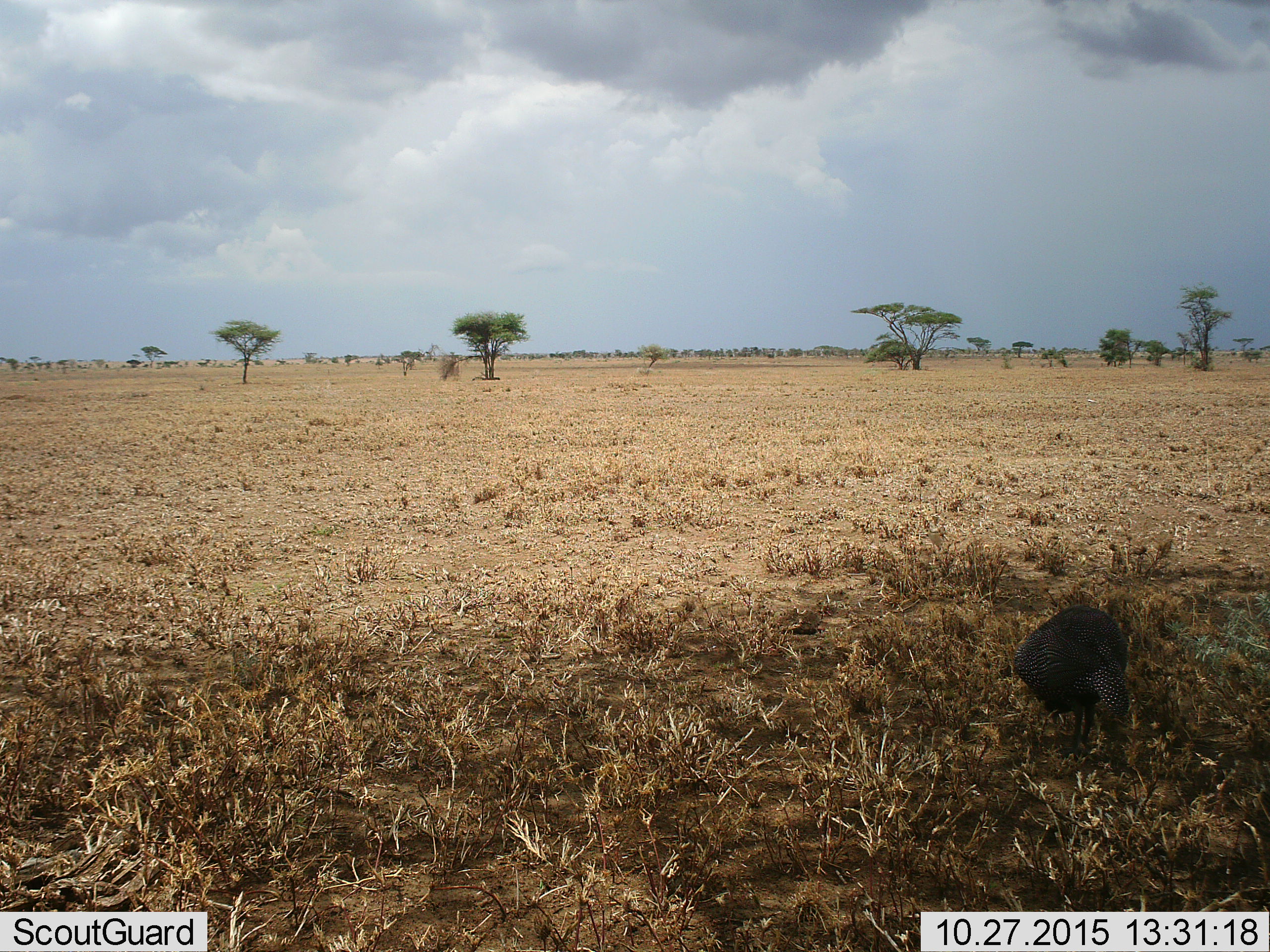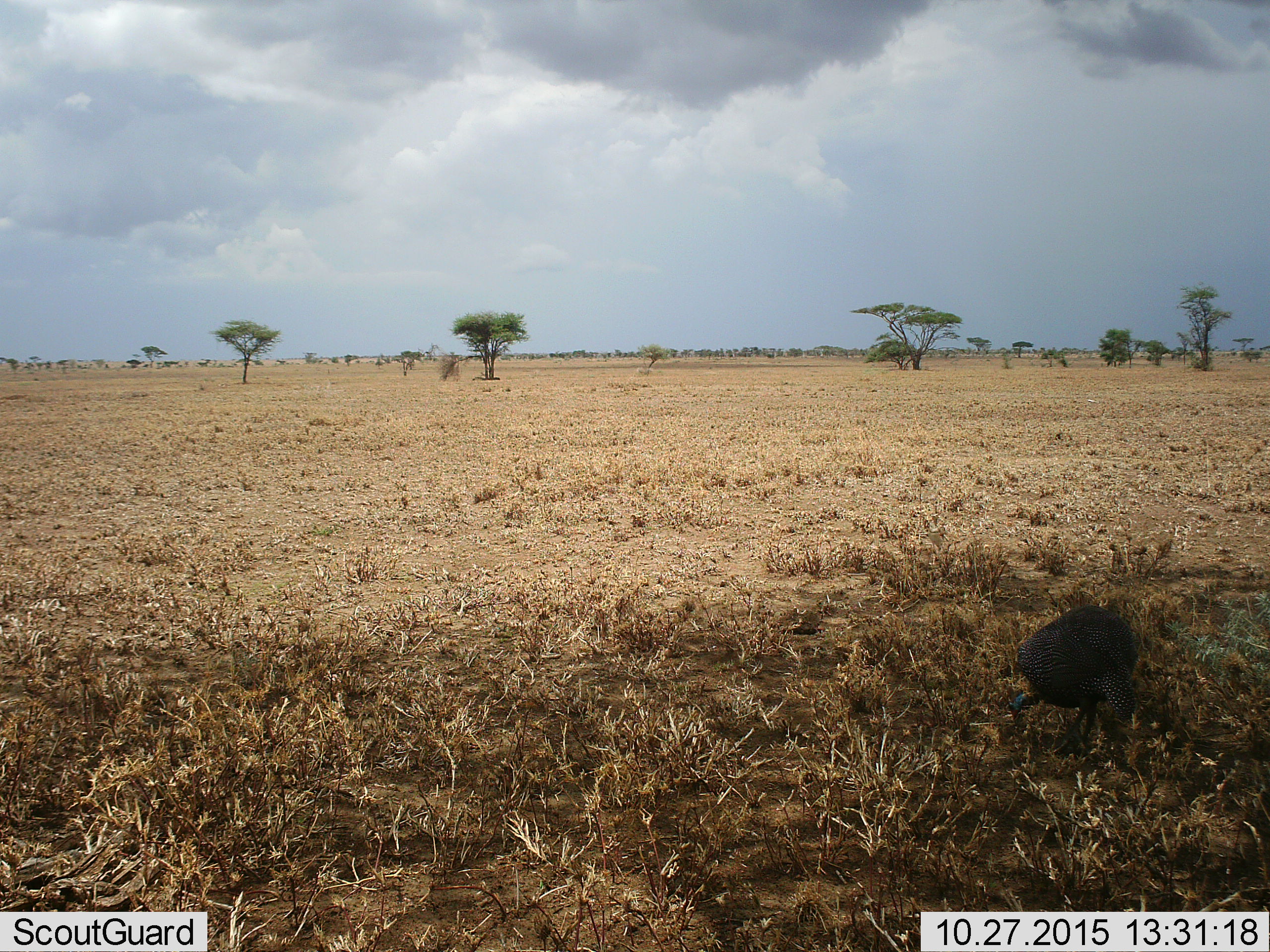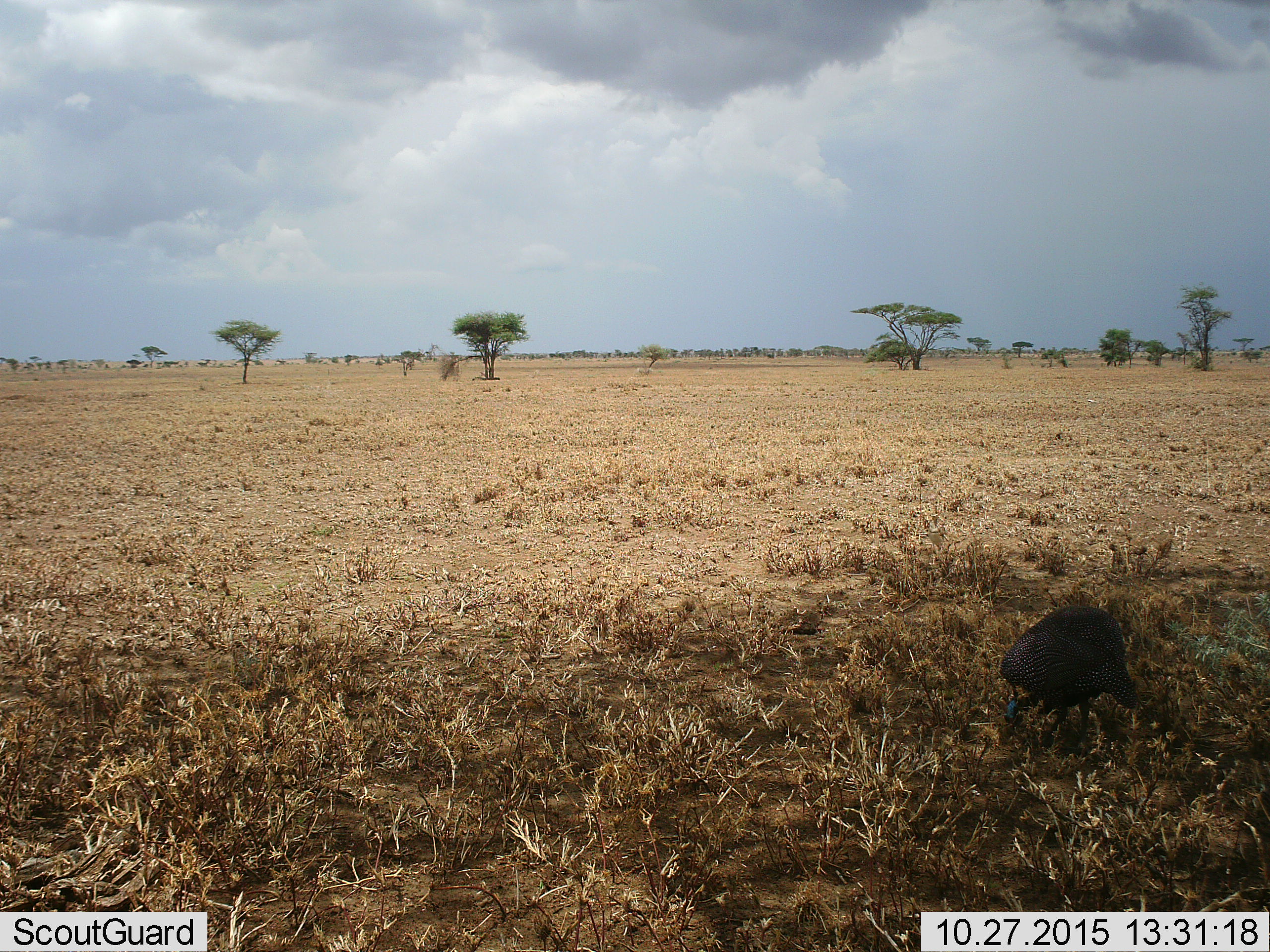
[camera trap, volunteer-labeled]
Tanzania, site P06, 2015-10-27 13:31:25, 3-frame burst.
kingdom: Animalia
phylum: Chordata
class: Aves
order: Galliformes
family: Numididae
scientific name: Numididae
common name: guinea fowl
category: guineafowl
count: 1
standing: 20%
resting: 0%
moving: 0%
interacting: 0%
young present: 0%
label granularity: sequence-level